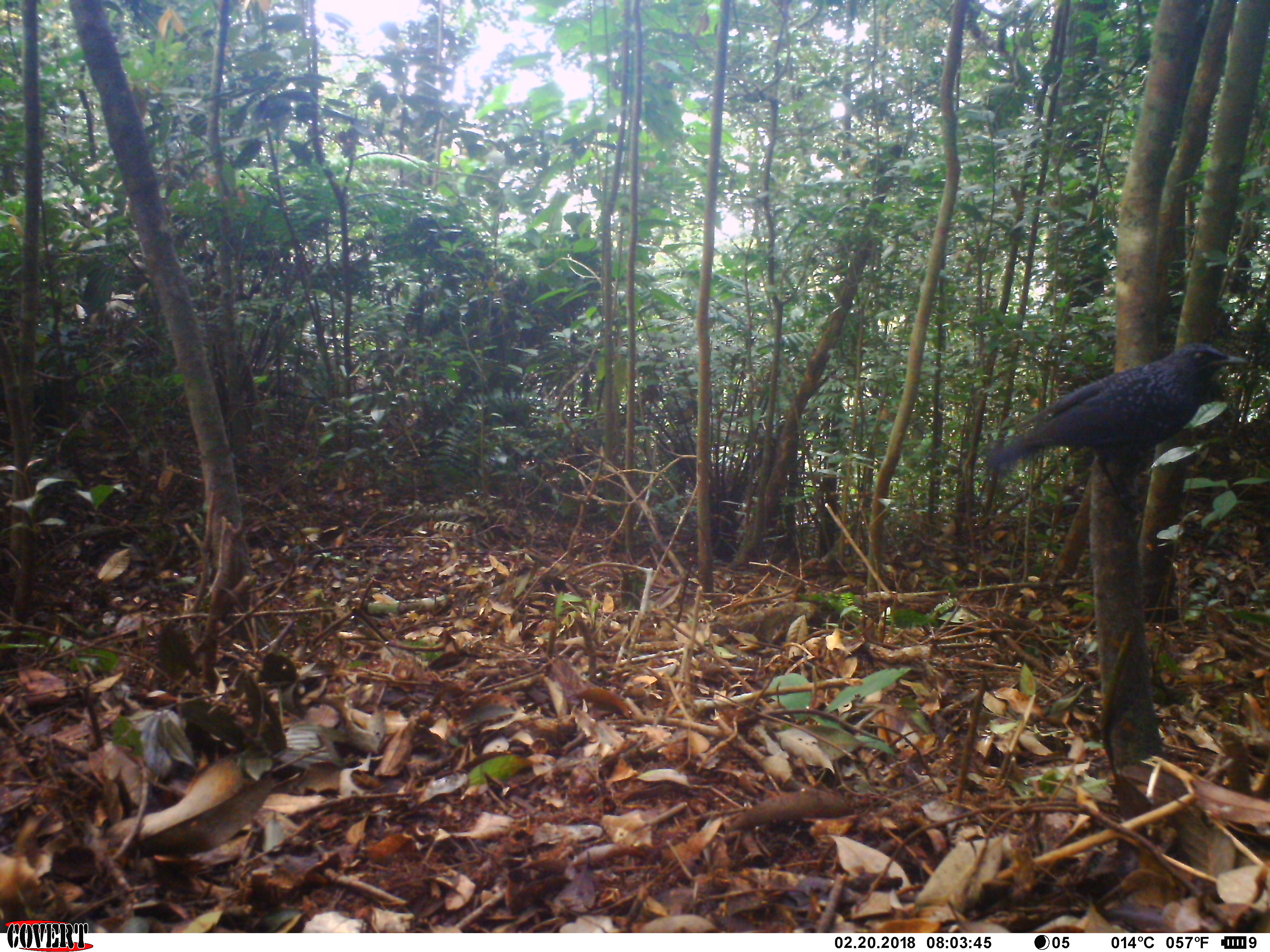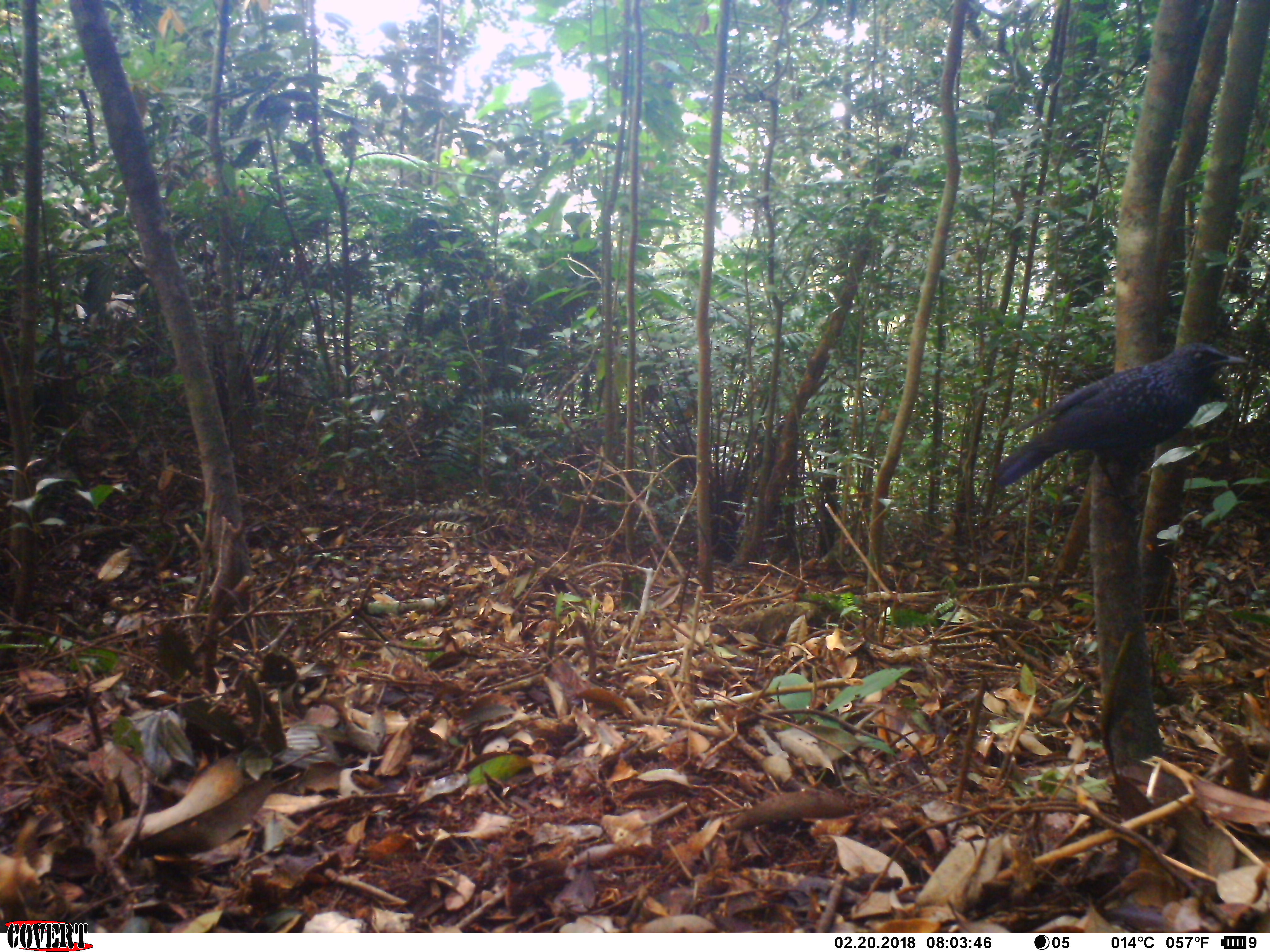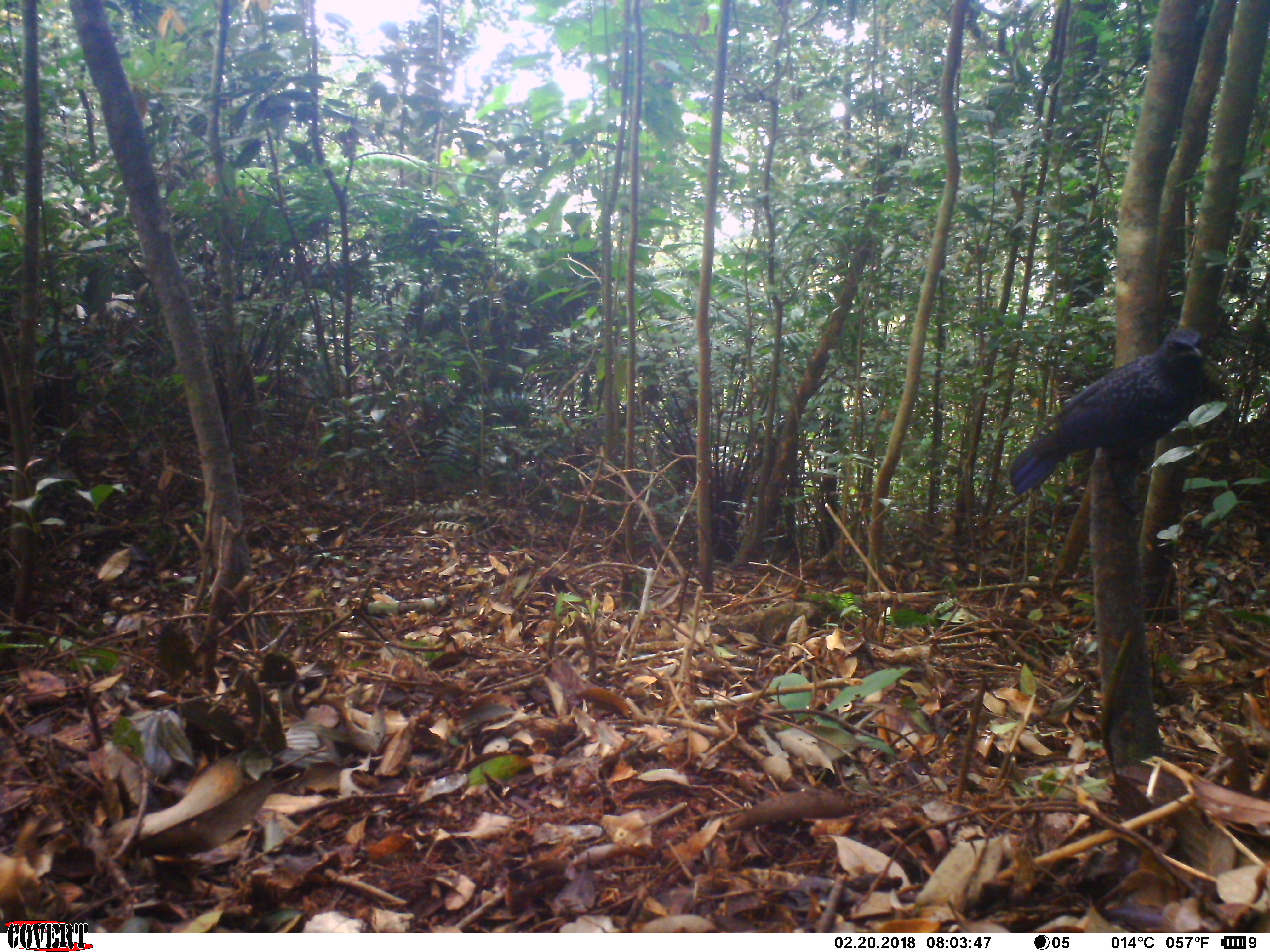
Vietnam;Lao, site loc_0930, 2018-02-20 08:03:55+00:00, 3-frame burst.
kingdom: Animalia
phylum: Chordata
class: Aves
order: Passeriformes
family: Muscicapidae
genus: Myophonus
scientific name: Myophonus caeruleus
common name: blue whistling thrush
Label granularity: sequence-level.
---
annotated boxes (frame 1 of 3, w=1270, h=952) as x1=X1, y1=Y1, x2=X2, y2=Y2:
blue whistling thrush: x1=982, y1=341, x2=1250, y2=519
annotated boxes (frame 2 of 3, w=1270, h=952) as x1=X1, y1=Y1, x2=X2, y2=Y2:
blue whistling thrush: x1=993, y1=342, x2=1249, y2=513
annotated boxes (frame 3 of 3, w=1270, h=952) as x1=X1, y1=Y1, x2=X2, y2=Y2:
blue whistling thrush: x1=1007, y1=326, x2=1205, y2=515